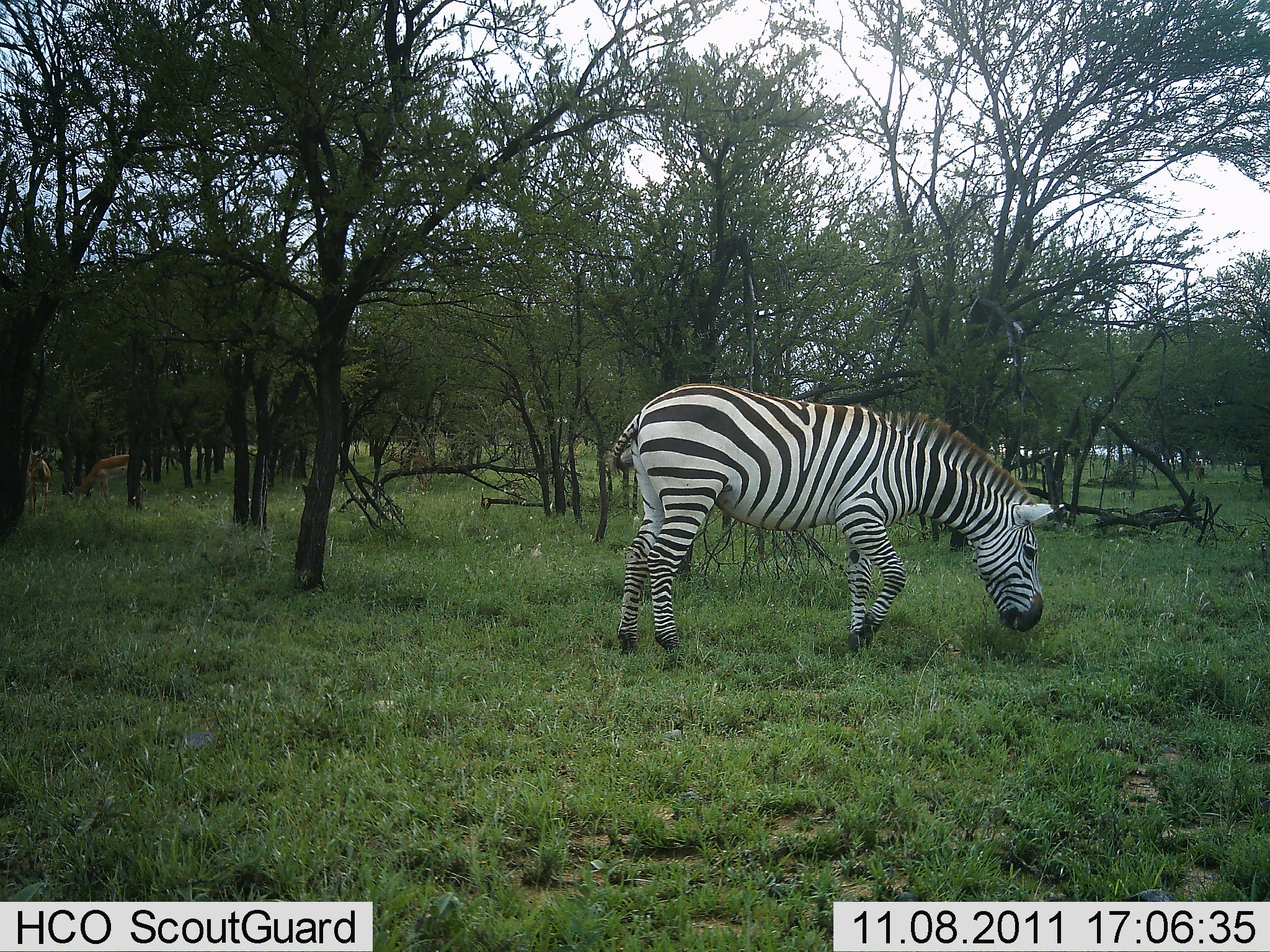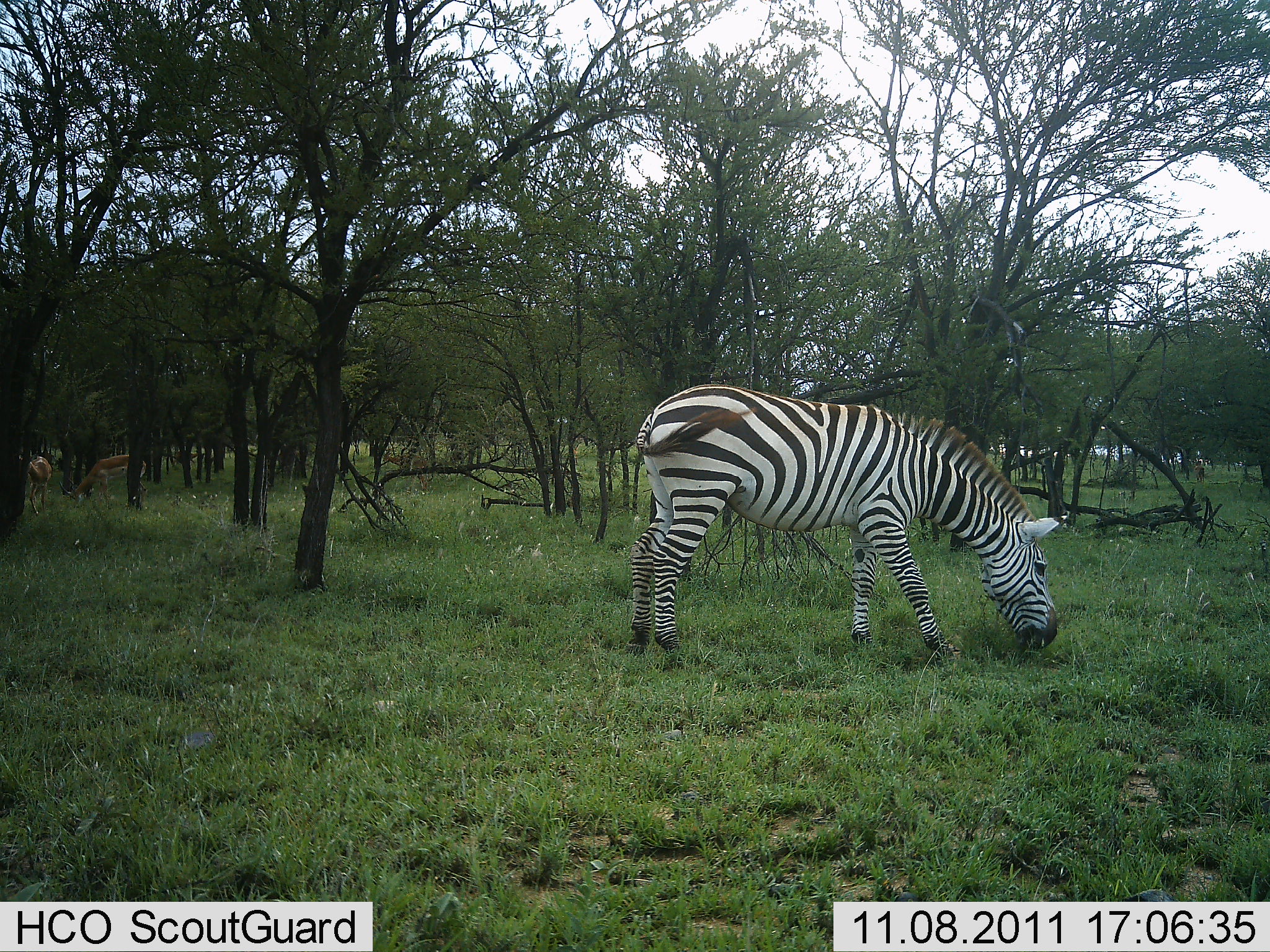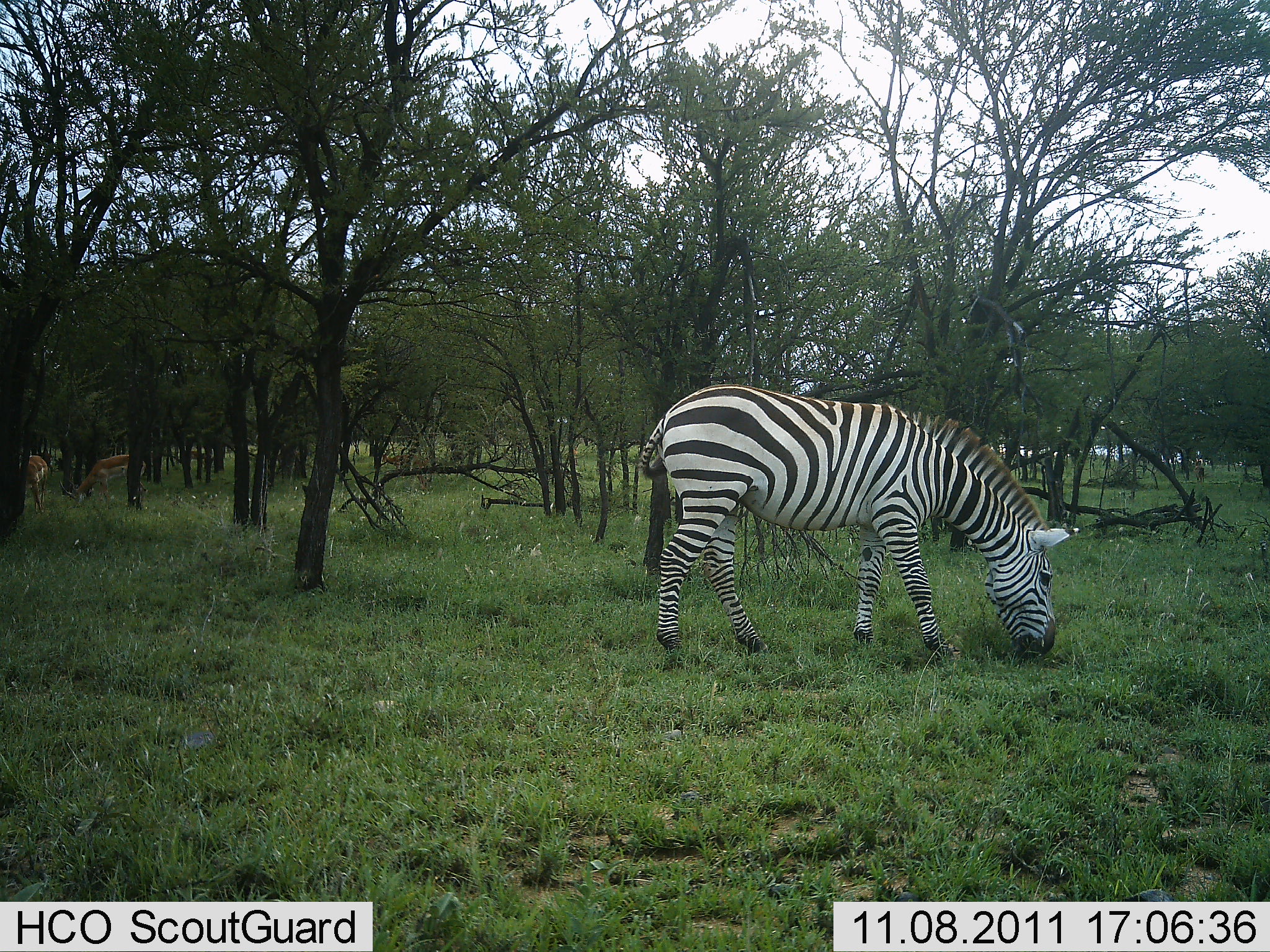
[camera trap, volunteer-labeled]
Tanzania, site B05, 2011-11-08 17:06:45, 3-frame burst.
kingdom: Animalia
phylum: Chordata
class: Mammalia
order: Perissodactyla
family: Equidae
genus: Equus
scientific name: Equus quagga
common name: plains zebra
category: zebra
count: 1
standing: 28%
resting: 0%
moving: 6%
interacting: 0%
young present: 0%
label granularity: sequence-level